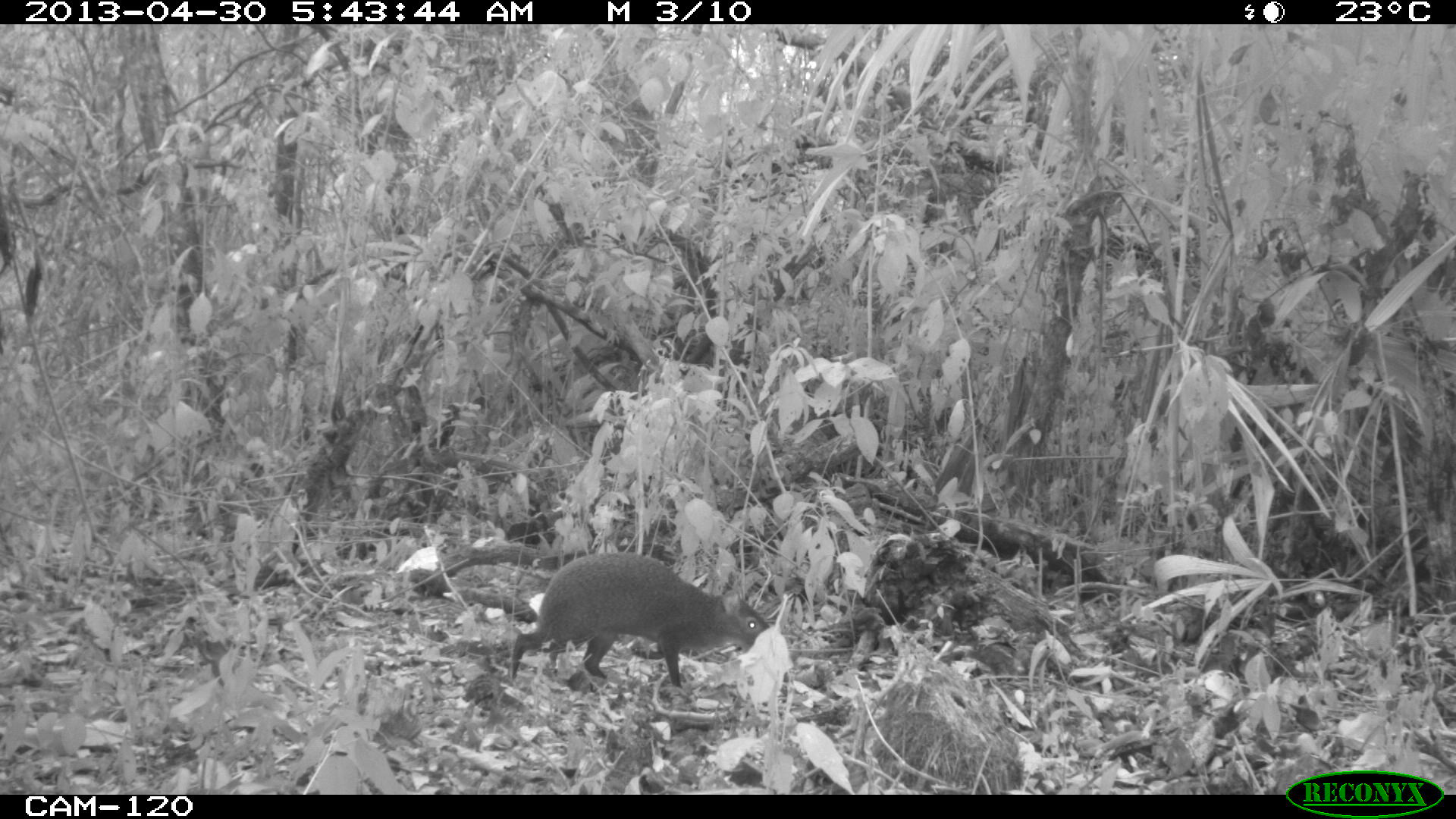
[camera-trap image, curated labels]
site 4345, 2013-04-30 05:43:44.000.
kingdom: Animalia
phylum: Chordata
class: Mammalia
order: Rodentia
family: Dasyproctidae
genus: Dasyprocta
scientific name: Dasyprocta punctata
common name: central american agouti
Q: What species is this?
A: Dasyprocta punctata (central american agouti).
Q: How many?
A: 1.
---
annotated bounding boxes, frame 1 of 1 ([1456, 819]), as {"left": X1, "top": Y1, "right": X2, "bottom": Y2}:
dasyprocta punctata: {"left": 508, "top": 550, "right": 769, "bottom": 689}